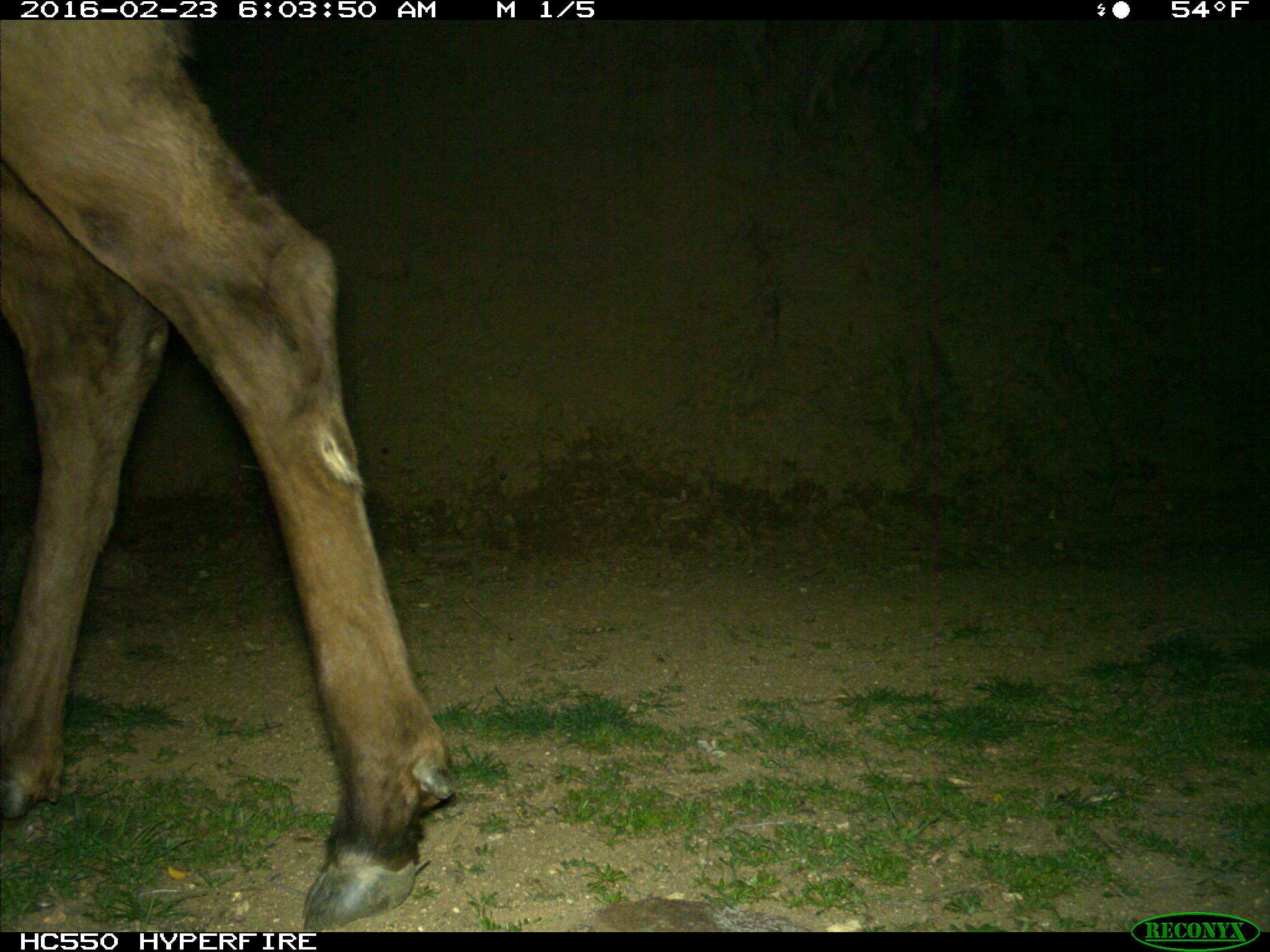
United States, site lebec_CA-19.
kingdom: Animalia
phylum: Chordata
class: Mammalia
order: Artiodactyla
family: Cervidae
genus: Cervus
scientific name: Cervus canadensis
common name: elk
Cervus canadensis (elk).